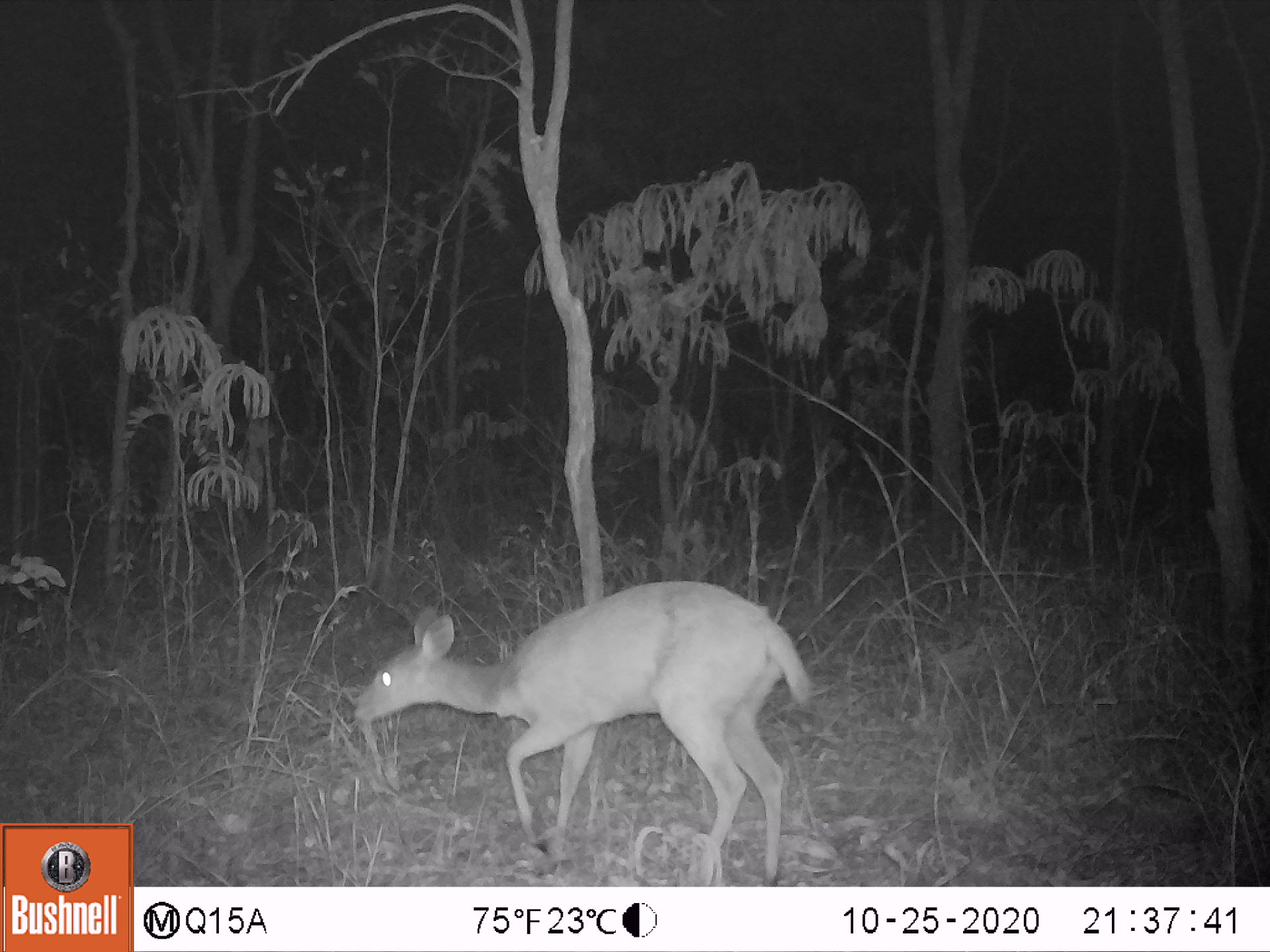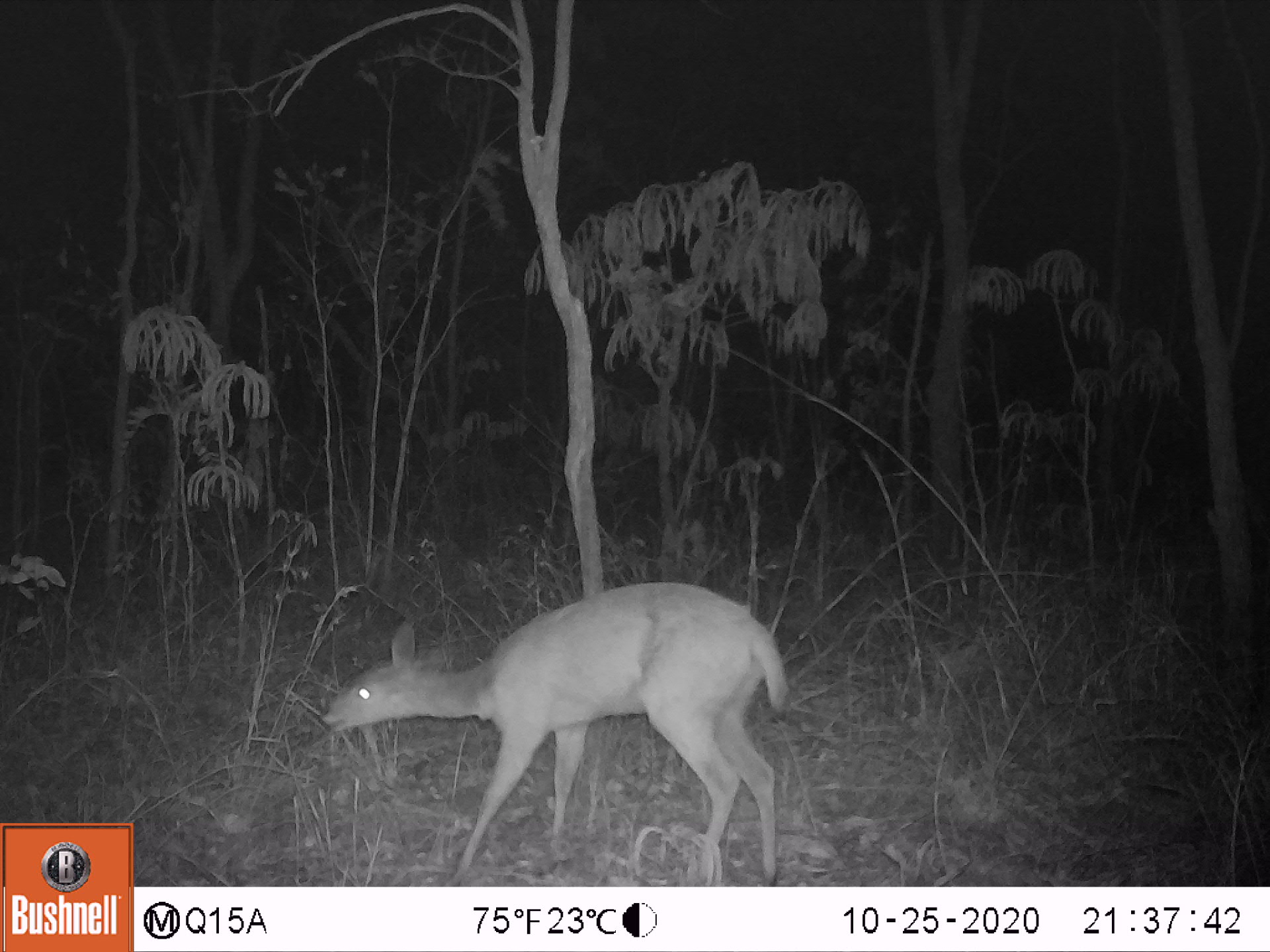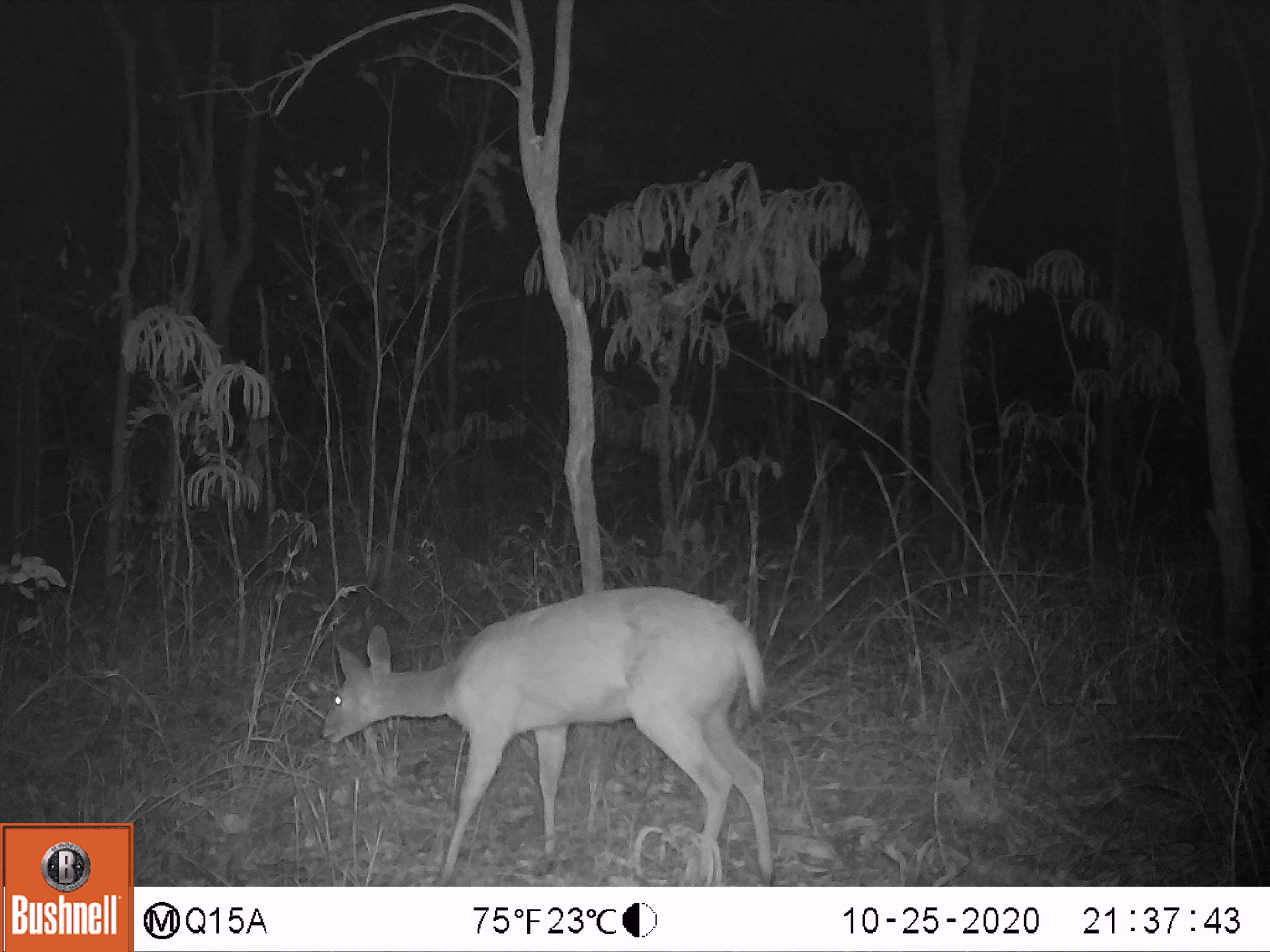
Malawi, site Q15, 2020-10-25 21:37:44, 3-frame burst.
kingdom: Animalia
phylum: Chordata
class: Mammalia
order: Artiodactyla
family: Bovidae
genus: Tragelaphus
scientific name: Tragelaphus sylvaticus sylvaticus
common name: cape bushbuck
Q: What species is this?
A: Cape bushbuck (Tragelaphus sylvaticus sylvaticus).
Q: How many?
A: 1.